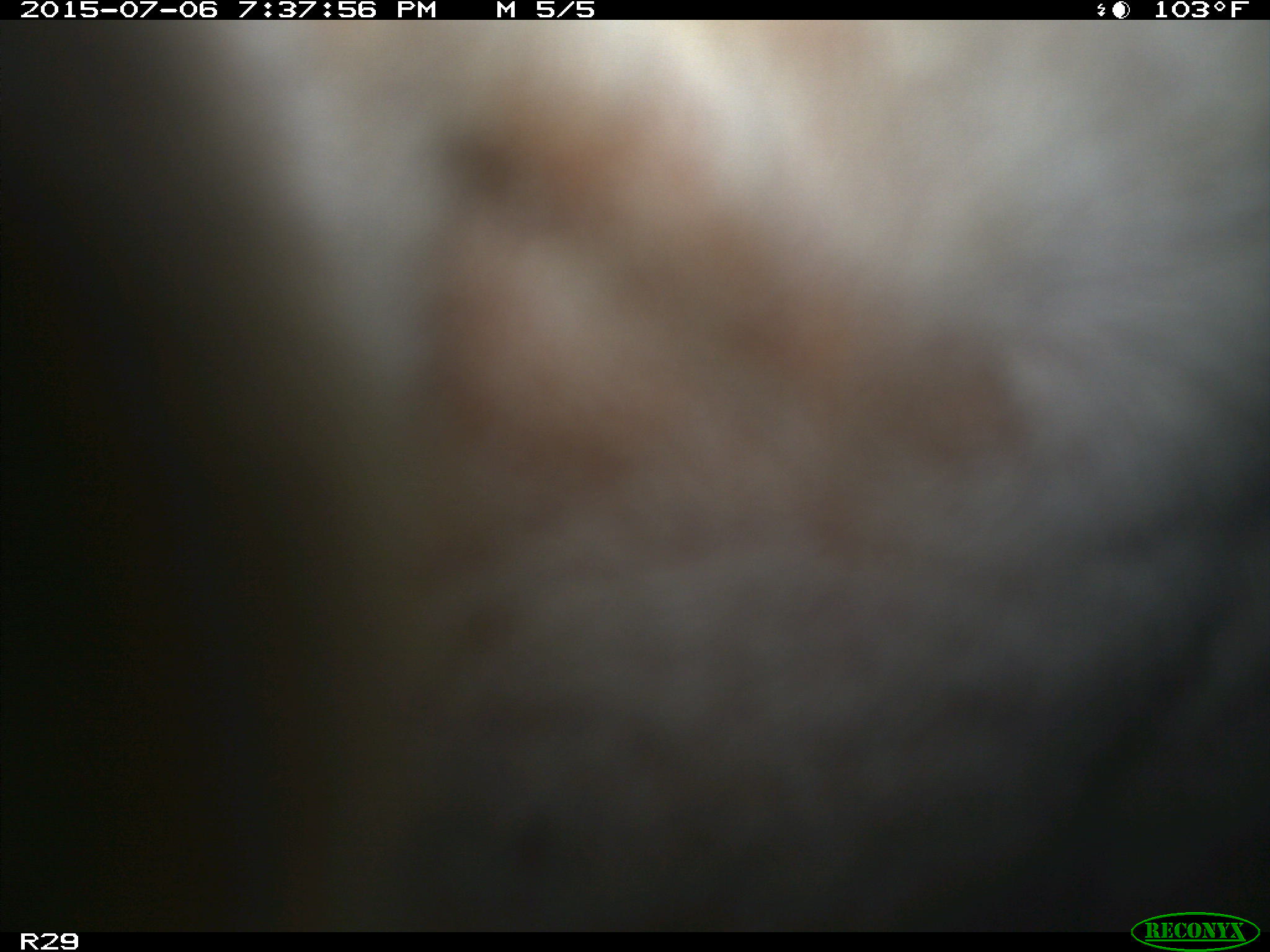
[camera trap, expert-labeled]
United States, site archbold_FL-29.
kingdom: Animalia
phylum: Chordata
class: Mammalia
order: Artiodactyla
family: Bovidae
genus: Bos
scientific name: Bos taurus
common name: domestic cow